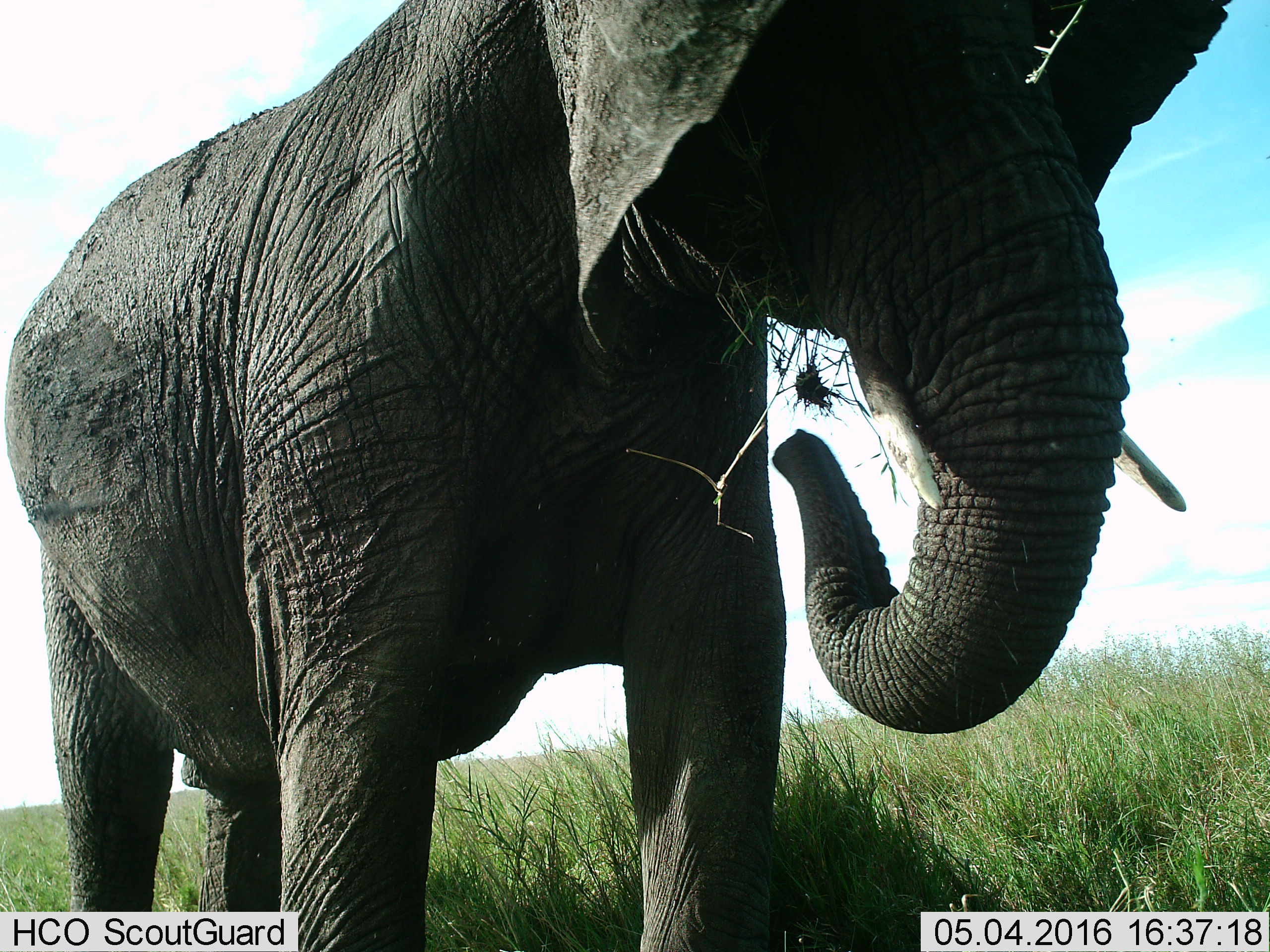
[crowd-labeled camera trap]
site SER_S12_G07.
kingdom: Animalia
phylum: Chordata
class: Mammalia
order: Proboscidea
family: Elephantidae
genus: Loxodonta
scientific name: Loxodonta africana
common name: african bush elephant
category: elephant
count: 1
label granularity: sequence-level